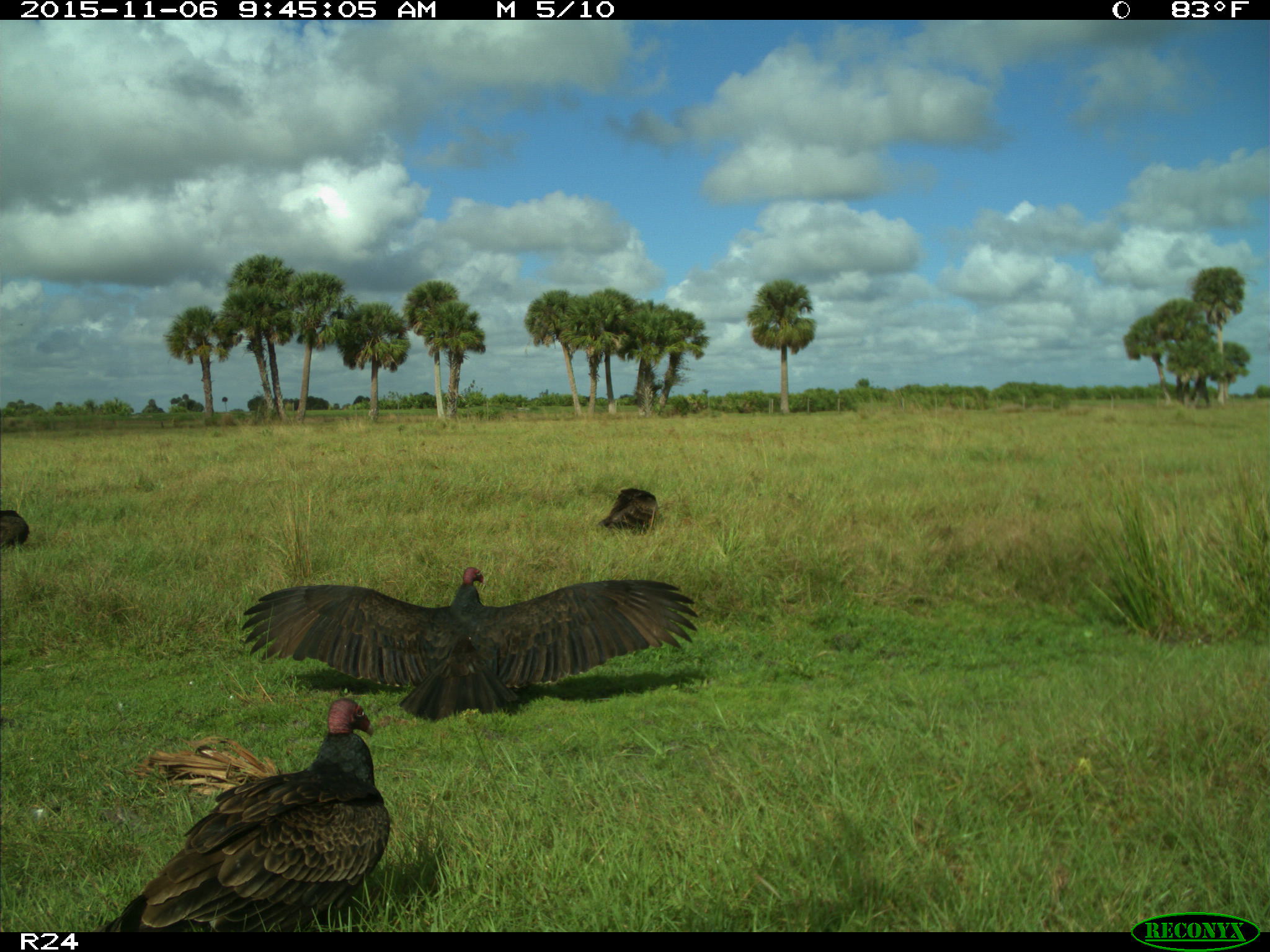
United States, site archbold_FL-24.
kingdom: Animalia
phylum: Chordata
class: Aves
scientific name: Aves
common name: birds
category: unidentified bird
Unidentified bird (birds) (Aves).